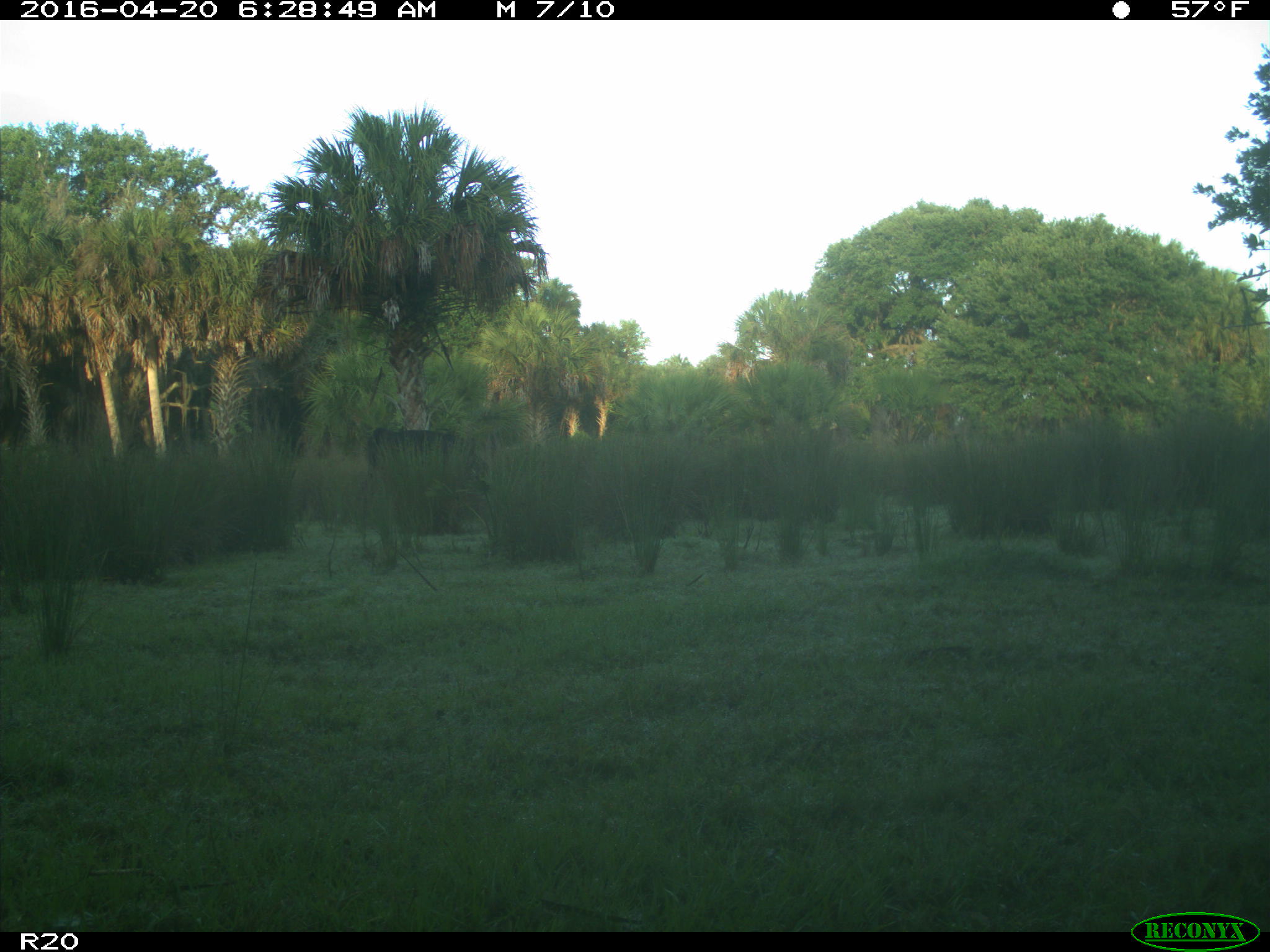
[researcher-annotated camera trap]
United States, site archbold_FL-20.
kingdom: Animalia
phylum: Chordata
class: Mammalia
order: Artiodactyla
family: Bovidae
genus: Bos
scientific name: Bos taurus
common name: domestic cow